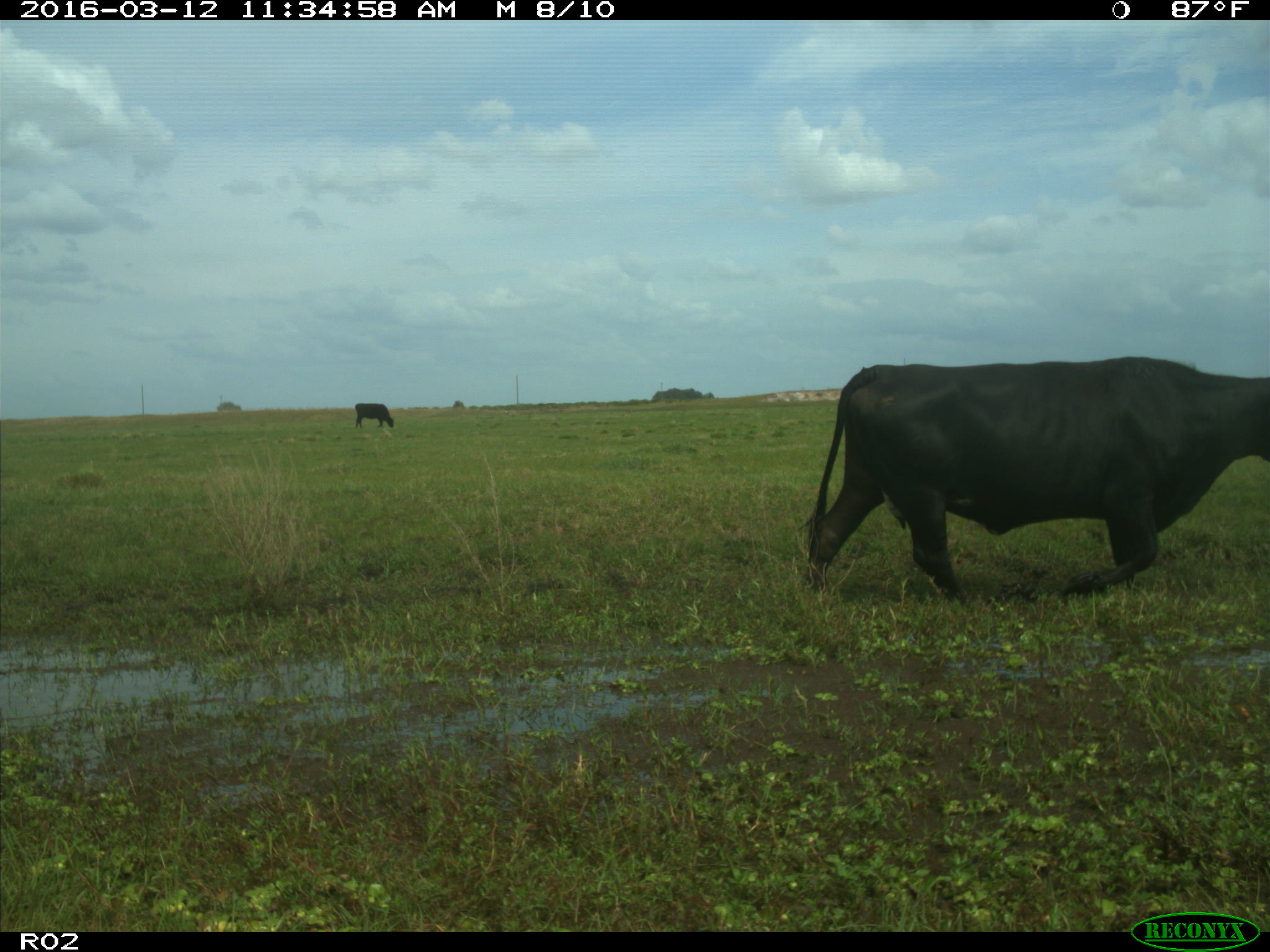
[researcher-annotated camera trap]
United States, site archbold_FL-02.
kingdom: Animalia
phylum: Chordata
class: Mammalia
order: Artiodactyla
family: Bovidae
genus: Bos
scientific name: Bos taurus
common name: domestic cow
Bos taurus (domestic cow).